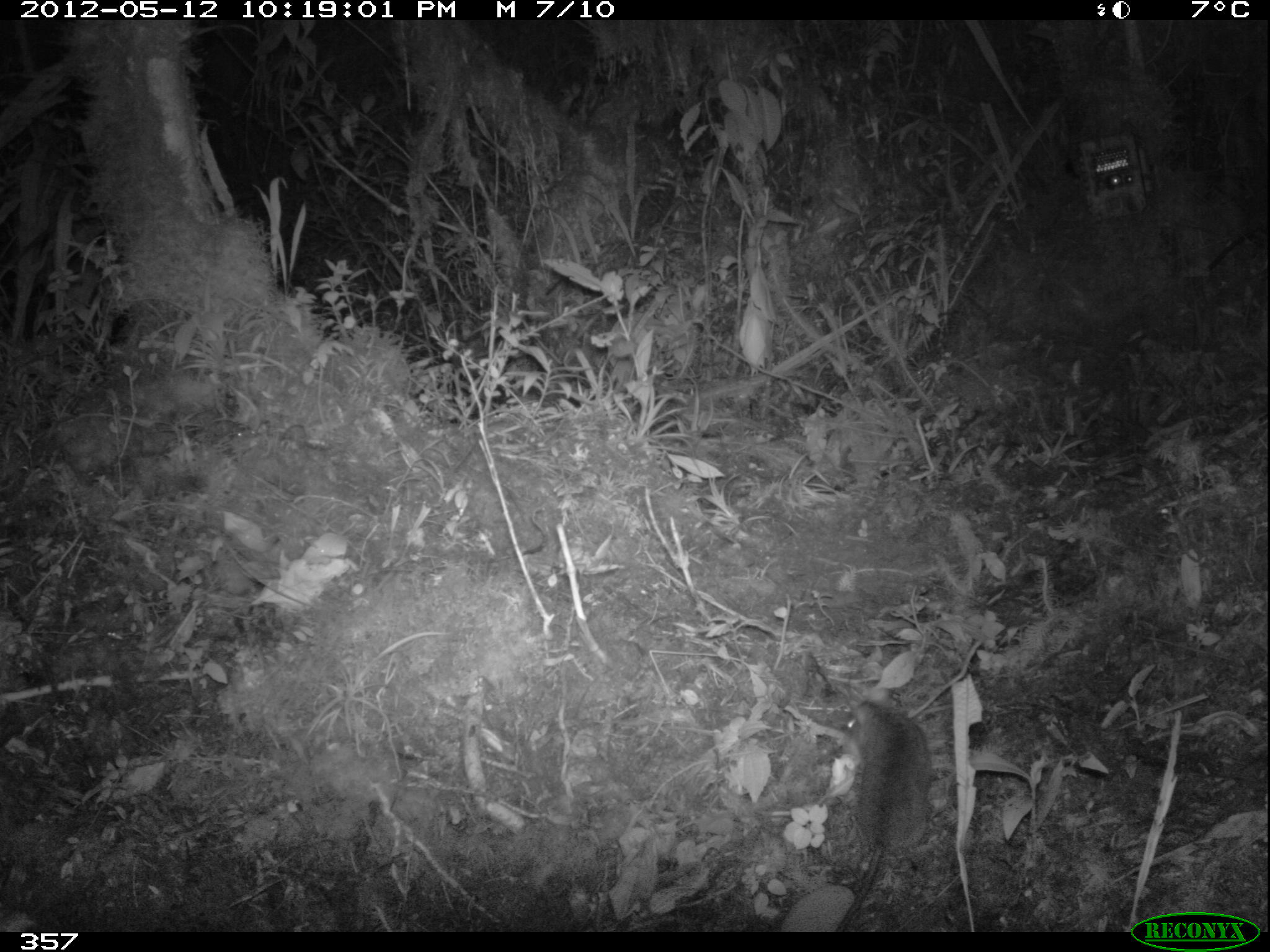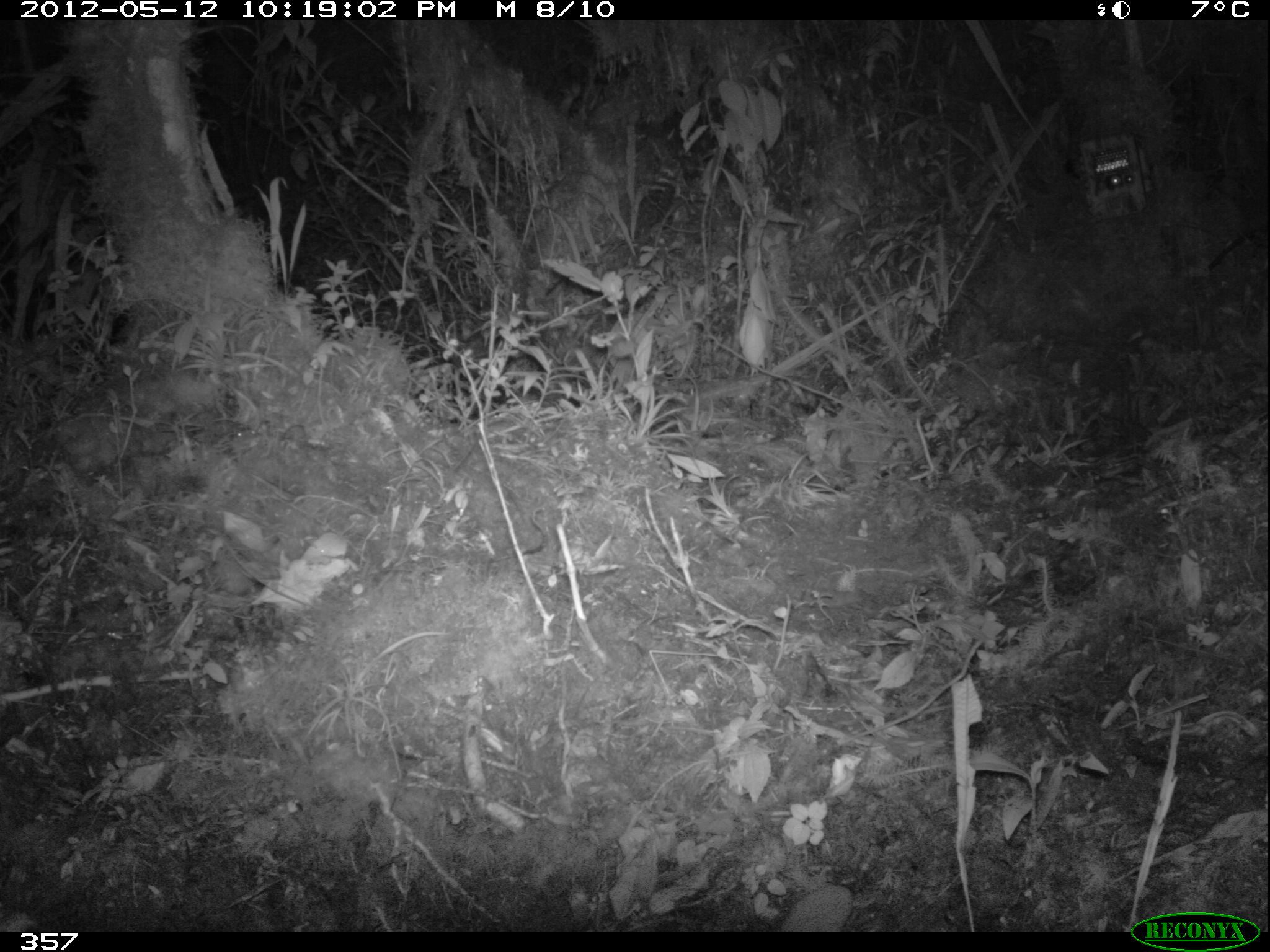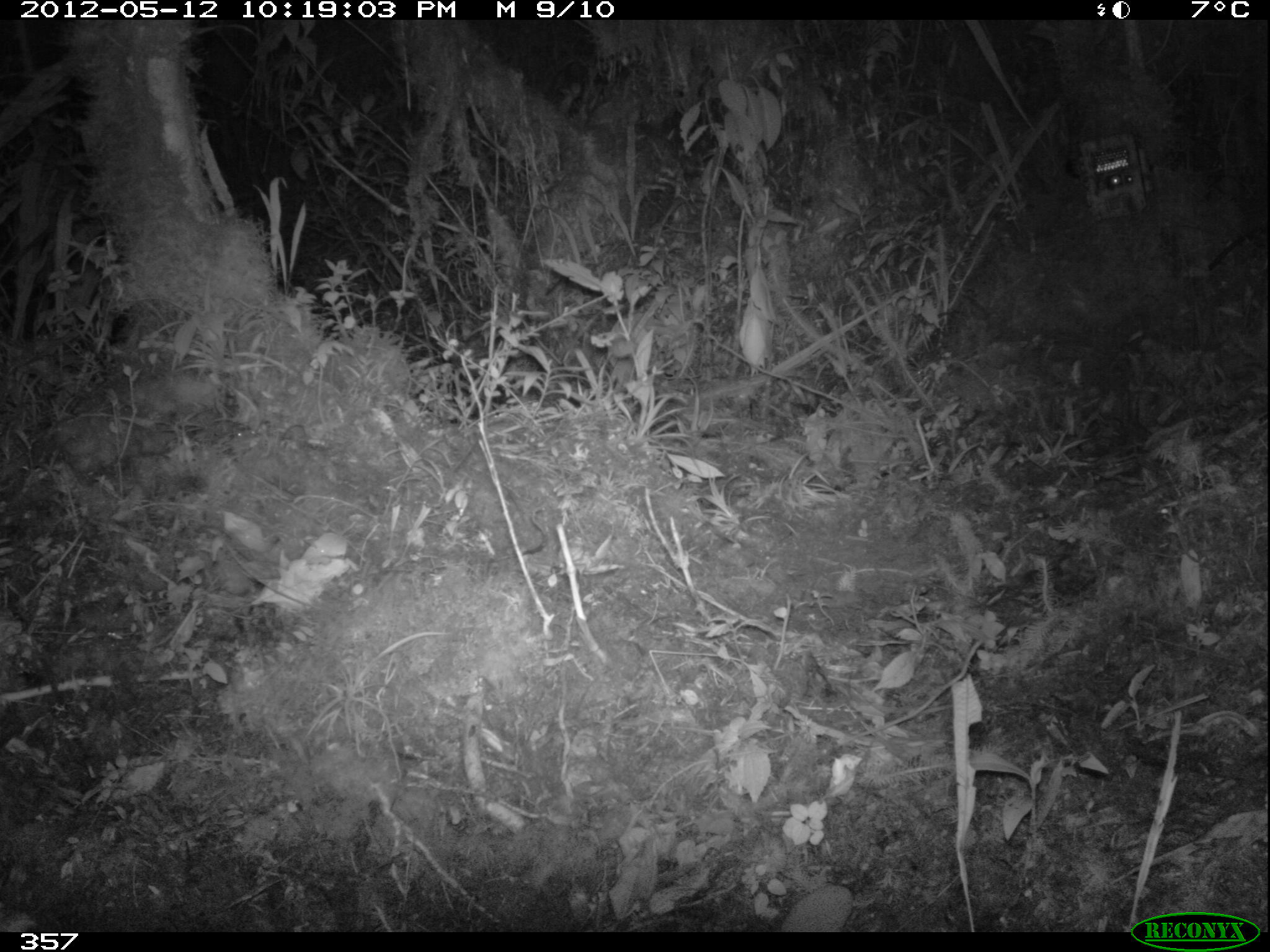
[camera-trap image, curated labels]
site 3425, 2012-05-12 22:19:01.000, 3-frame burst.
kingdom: Animalia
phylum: Chordata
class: Mammalia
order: Rodentia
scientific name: Rodentia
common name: rodents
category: unknown rodent